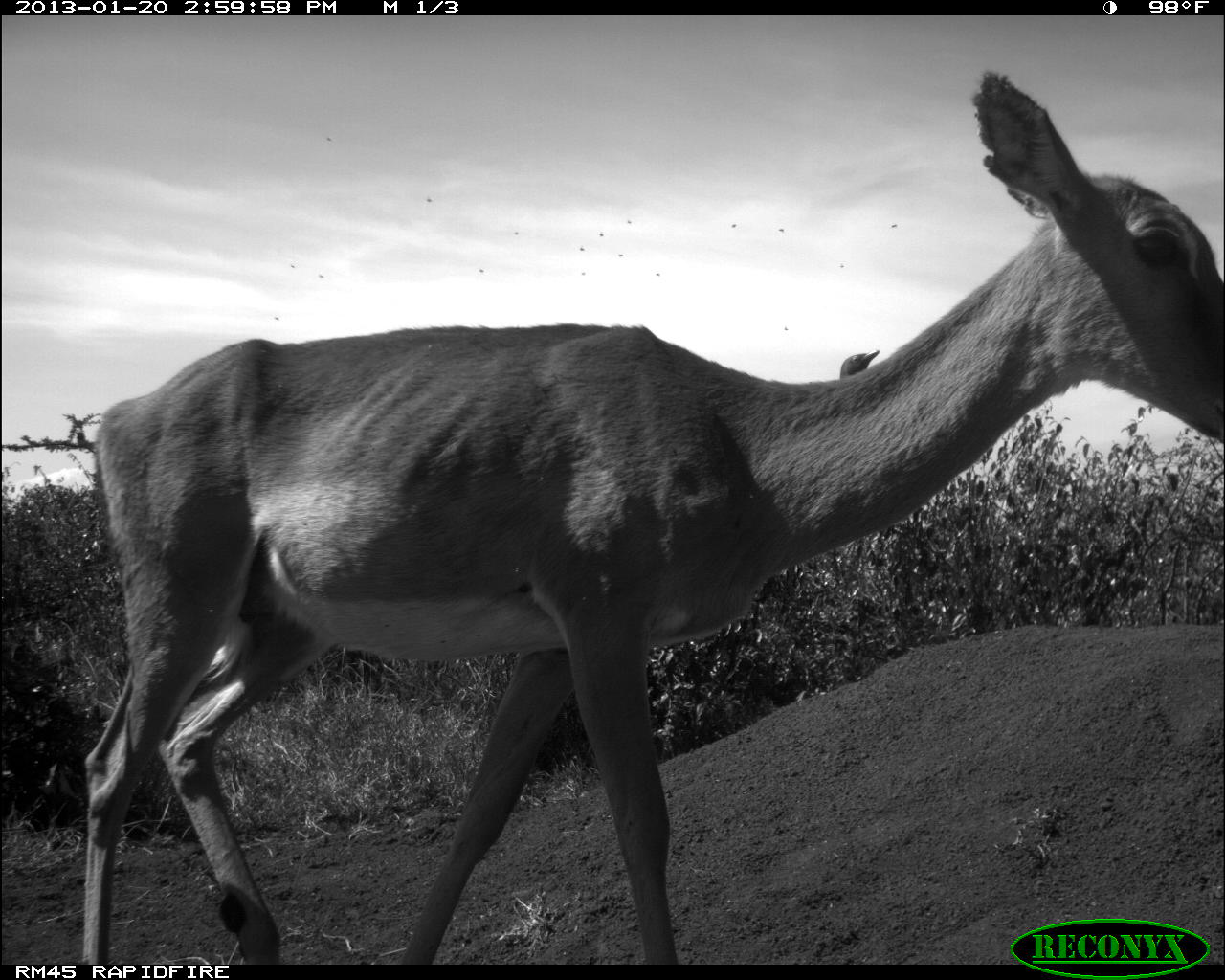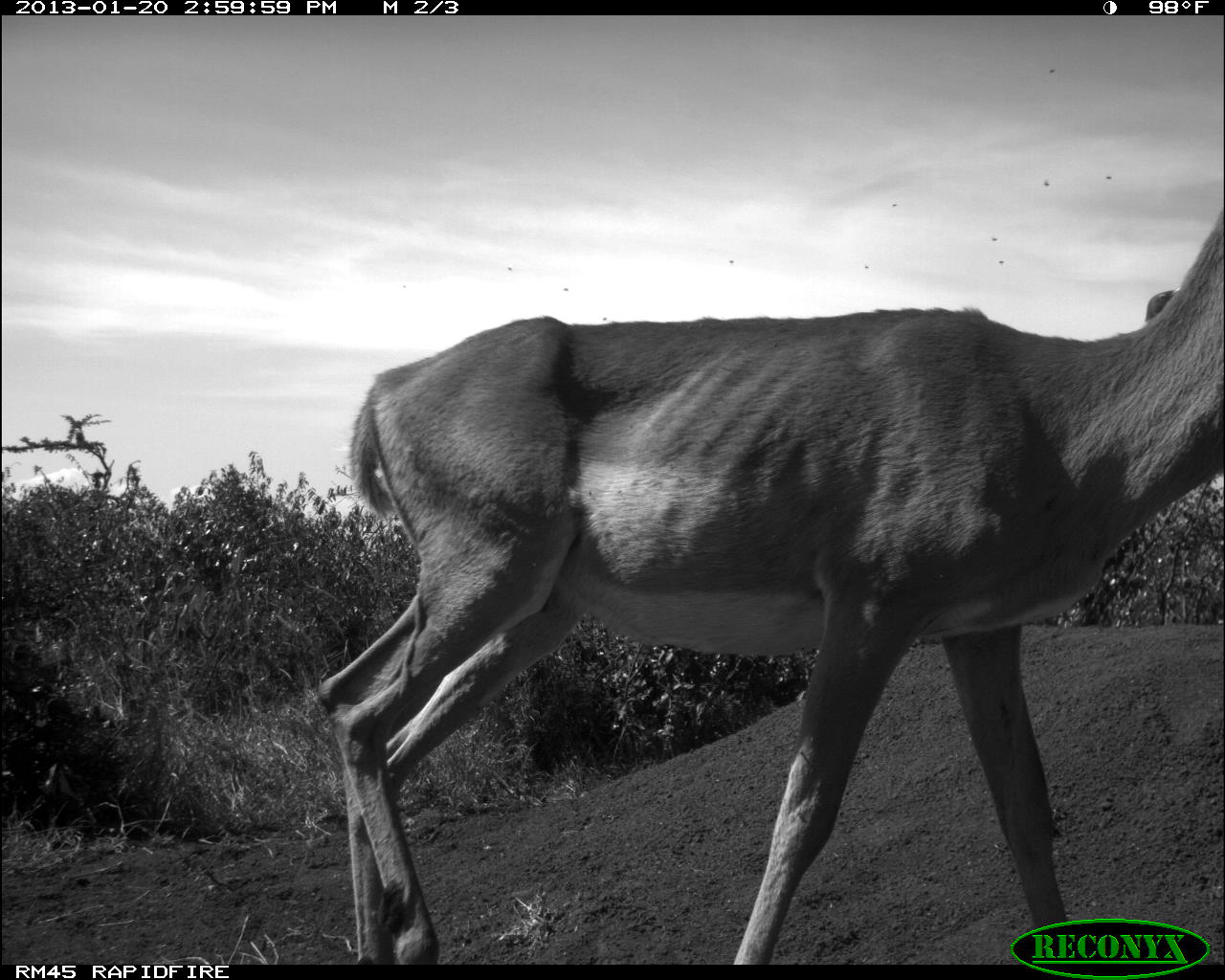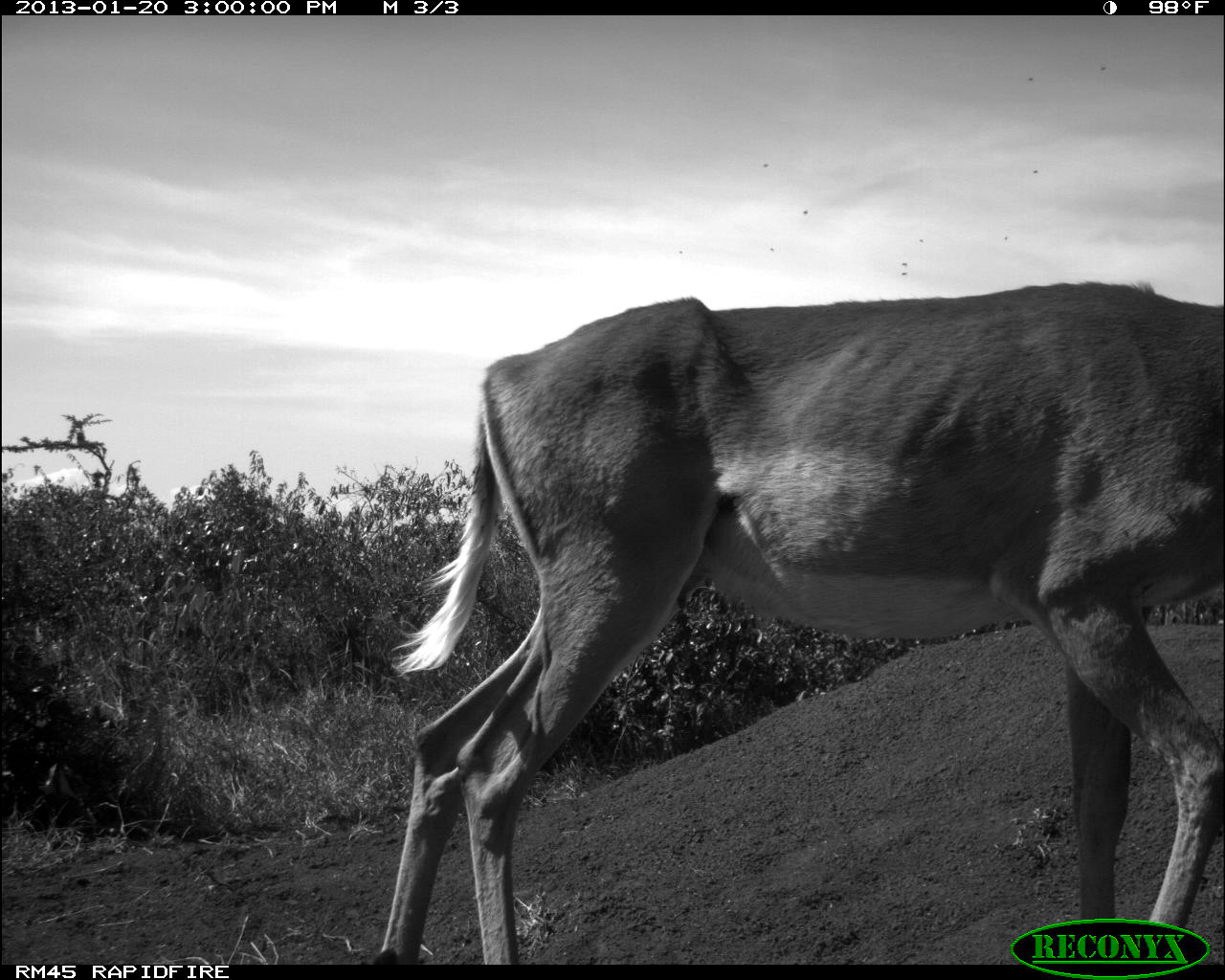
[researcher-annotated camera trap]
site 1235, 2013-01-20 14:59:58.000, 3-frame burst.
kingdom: Animalia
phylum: Chordata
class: Mammalia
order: Artiodactyla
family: Bovidae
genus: Aepyceros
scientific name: Aepyceros melampus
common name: impala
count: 1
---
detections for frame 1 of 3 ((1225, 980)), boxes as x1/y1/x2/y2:
aepyceros melampus: 75/67/1222/956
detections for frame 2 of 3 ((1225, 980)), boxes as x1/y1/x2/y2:
aepyceros melampus: 314/198/1222/965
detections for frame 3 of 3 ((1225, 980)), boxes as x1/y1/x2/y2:
aepyceros melampus: 372/275/1220/967